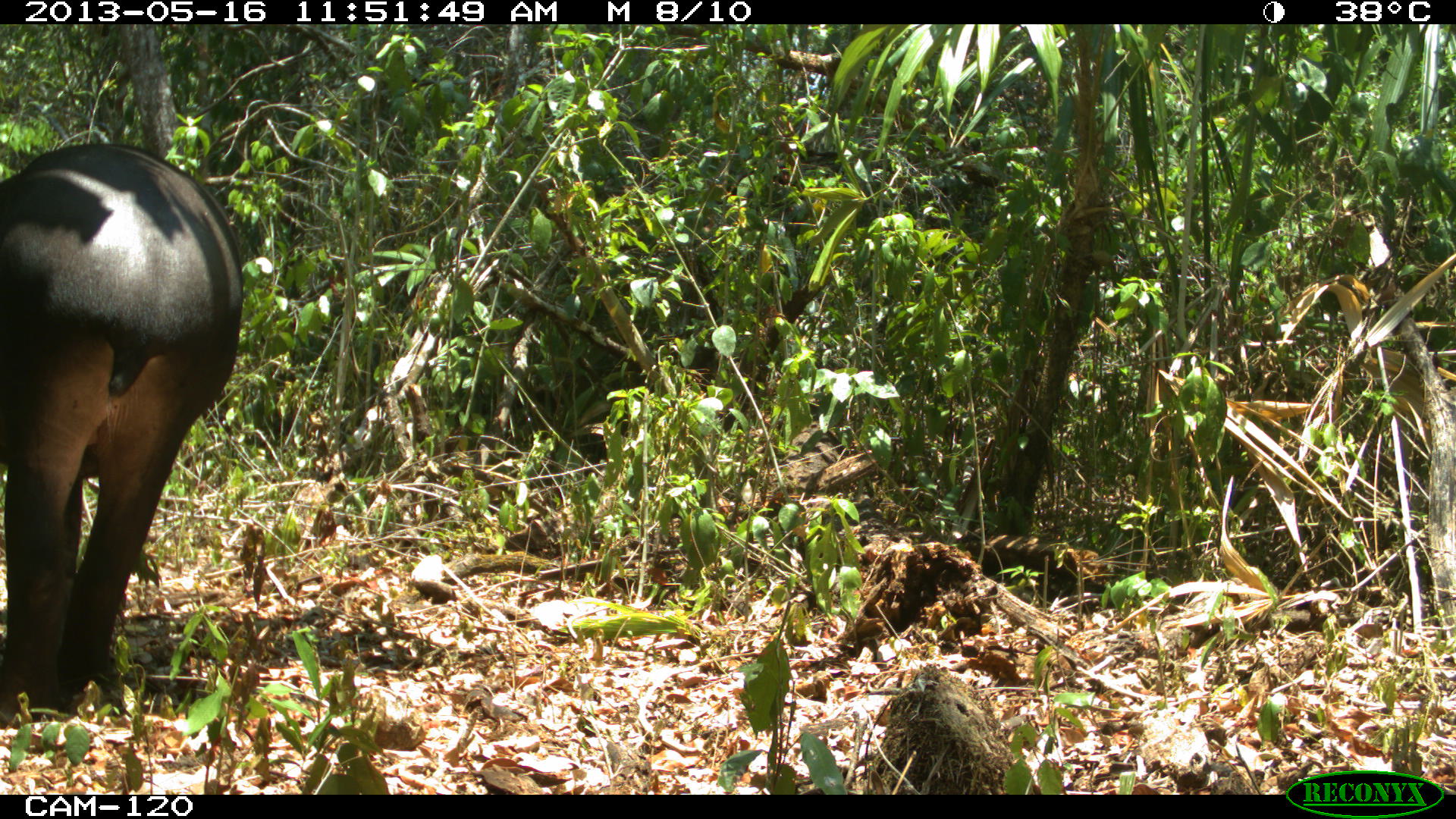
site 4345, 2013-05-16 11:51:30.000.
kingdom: Animalia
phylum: Chordata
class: Mammalia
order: Perissodactyla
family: Tapiridae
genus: Tapirus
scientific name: Tapirus bairdii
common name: baird's tapir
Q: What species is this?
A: Tapirus bairdii (baird's tapir).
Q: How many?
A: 1.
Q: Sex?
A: Female.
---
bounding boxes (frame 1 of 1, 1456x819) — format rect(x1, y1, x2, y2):
tapirus bairdii: rect(0, 139, 245, 719)